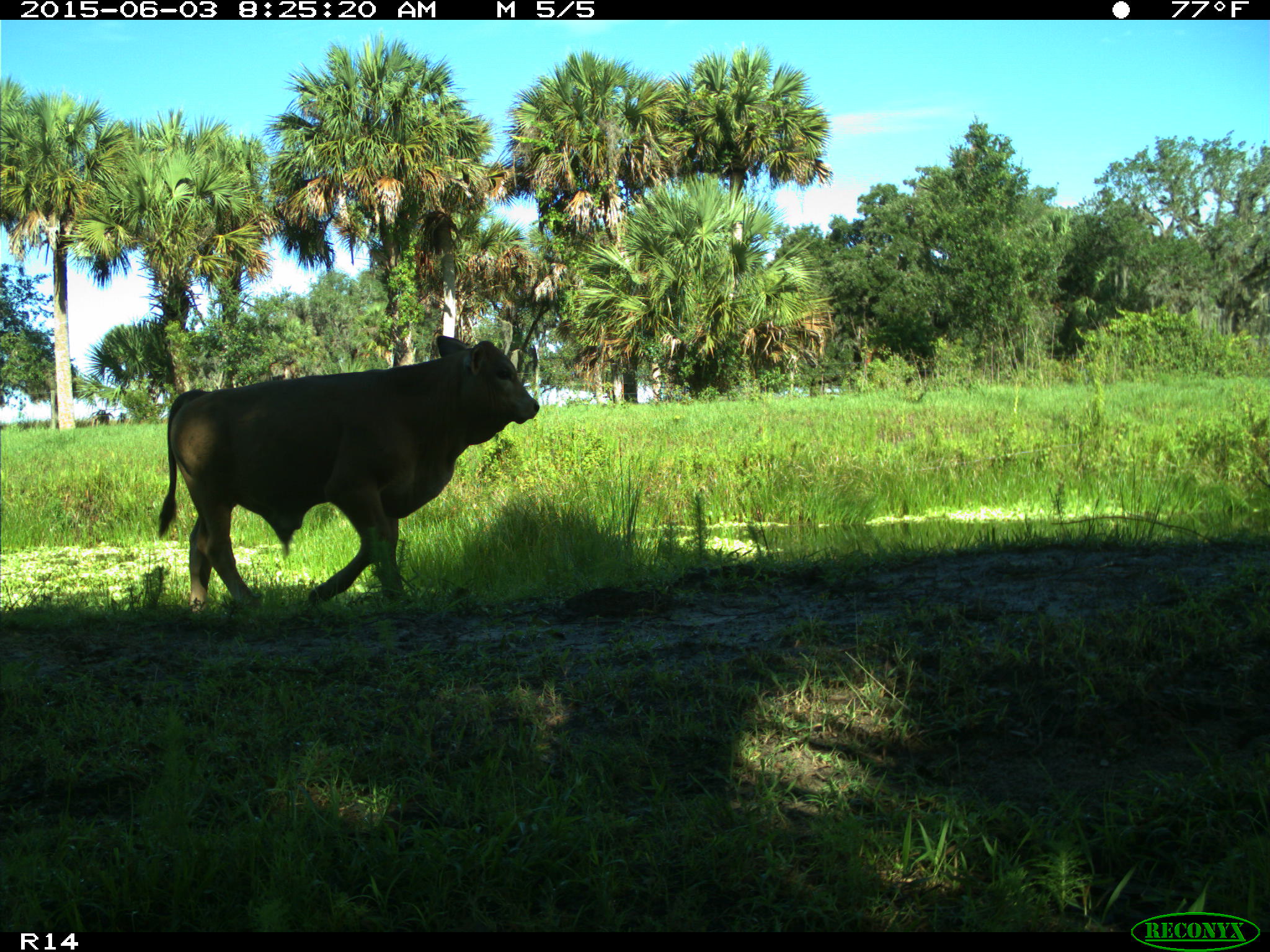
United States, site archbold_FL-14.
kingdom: Animalia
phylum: Chordata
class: Mammalia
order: Artiodactyla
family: Bovidae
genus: Bos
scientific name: Bos taurus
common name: domestic cow